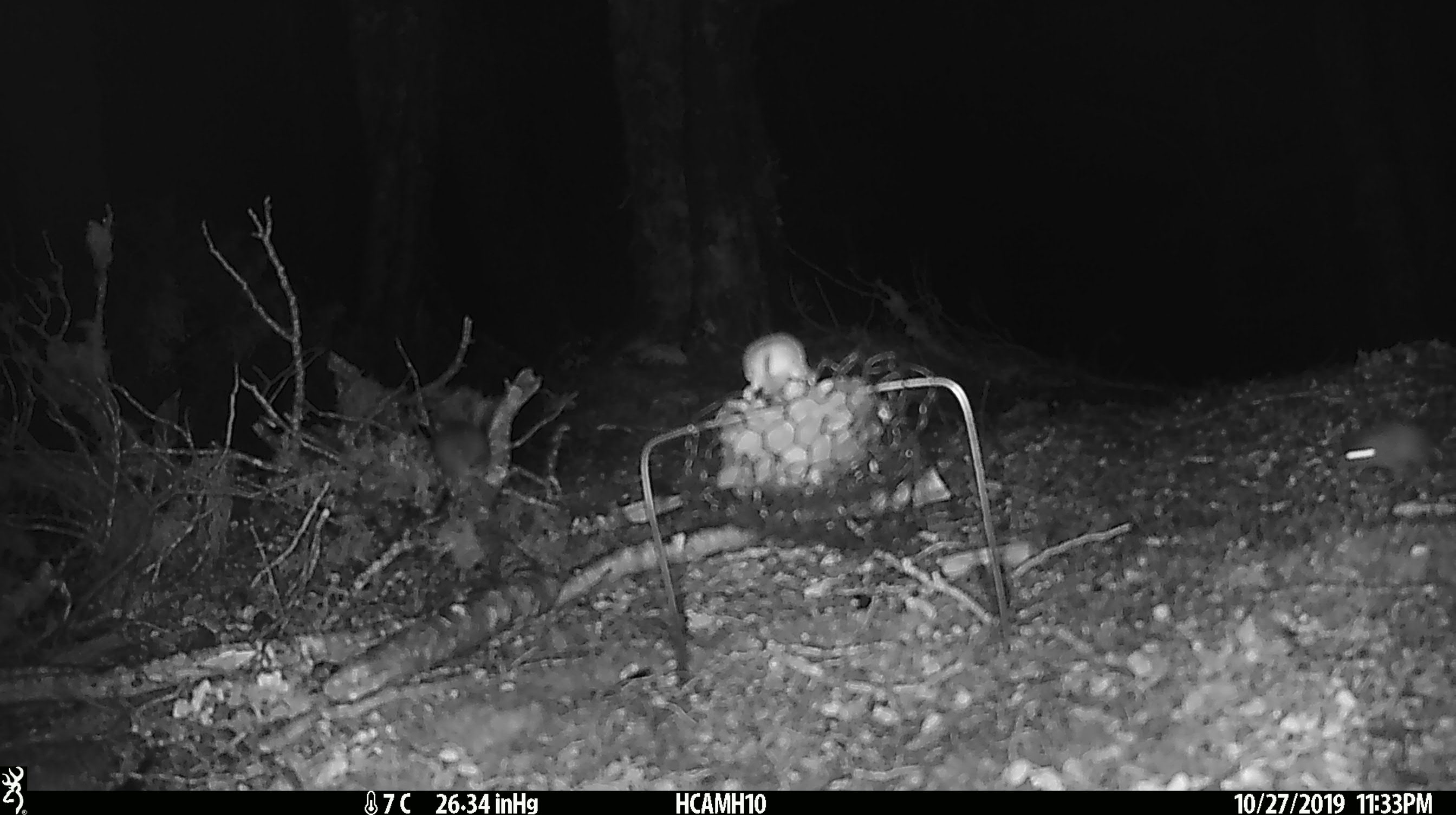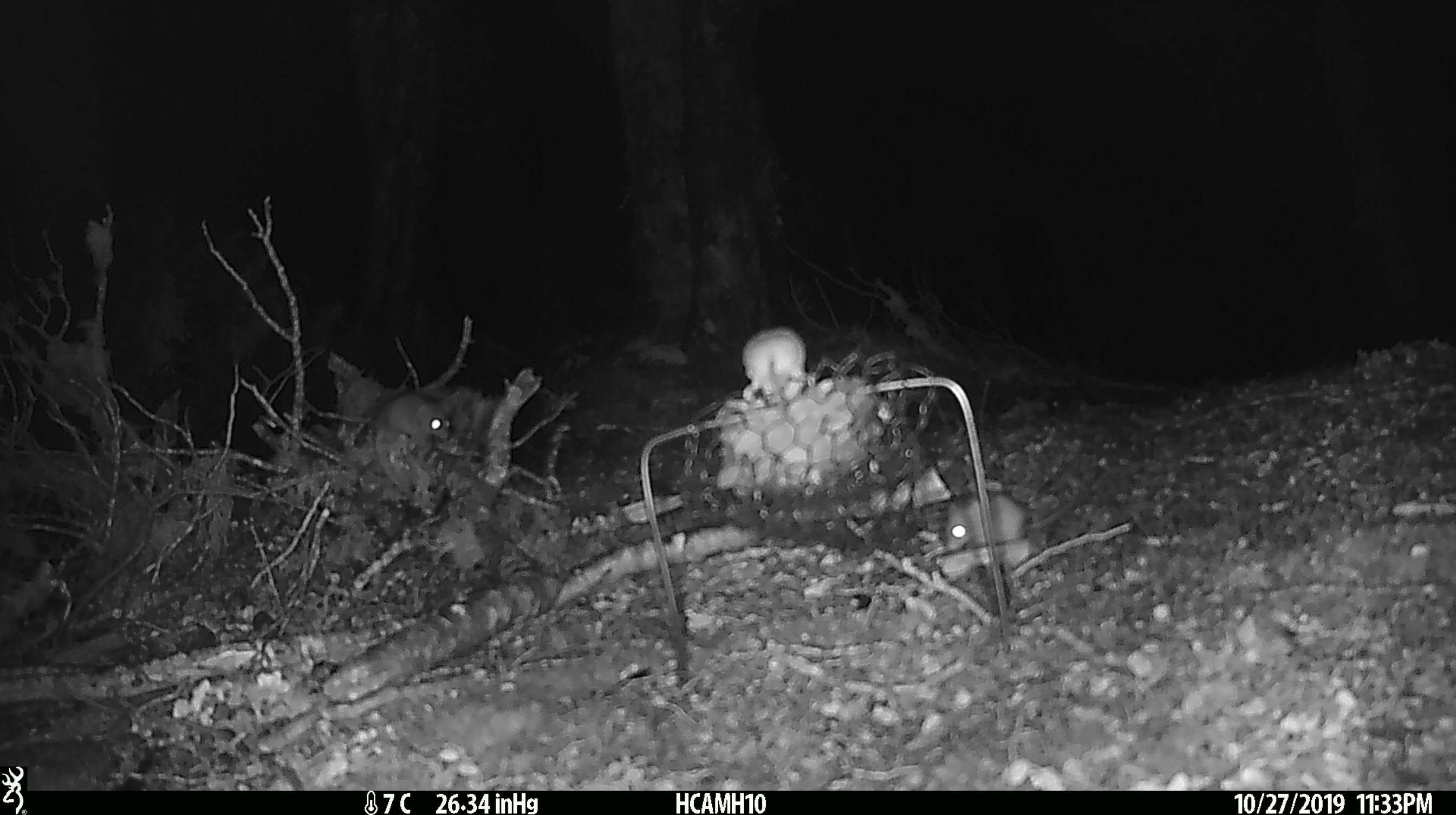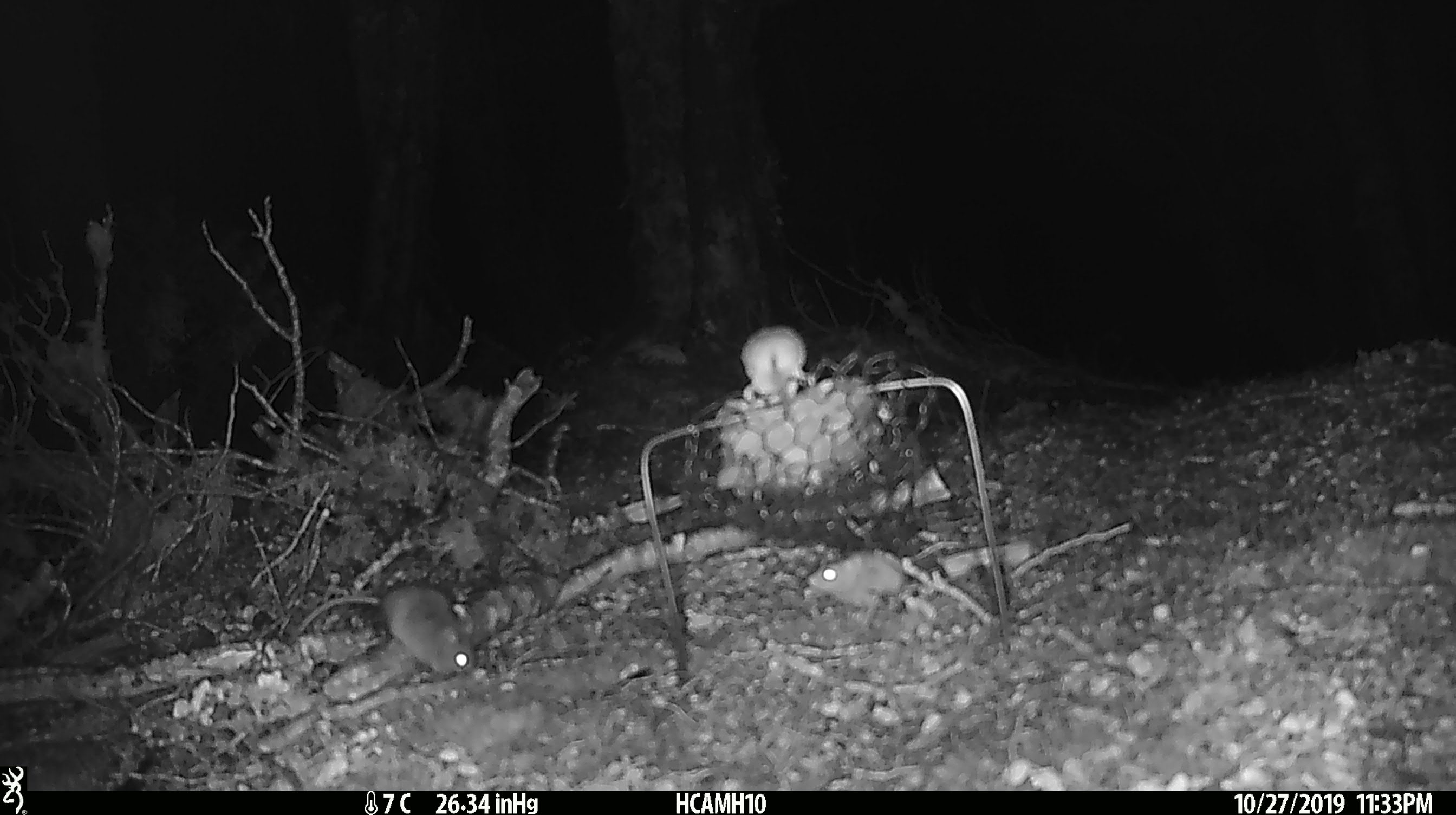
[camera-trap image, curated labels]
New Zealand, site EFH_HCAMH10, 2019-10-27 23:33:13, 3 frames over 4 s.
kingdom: Animalia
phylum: Chordata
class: Mammalia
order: Rodentia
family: Muridae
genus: Mus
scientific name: Mus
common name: mouse